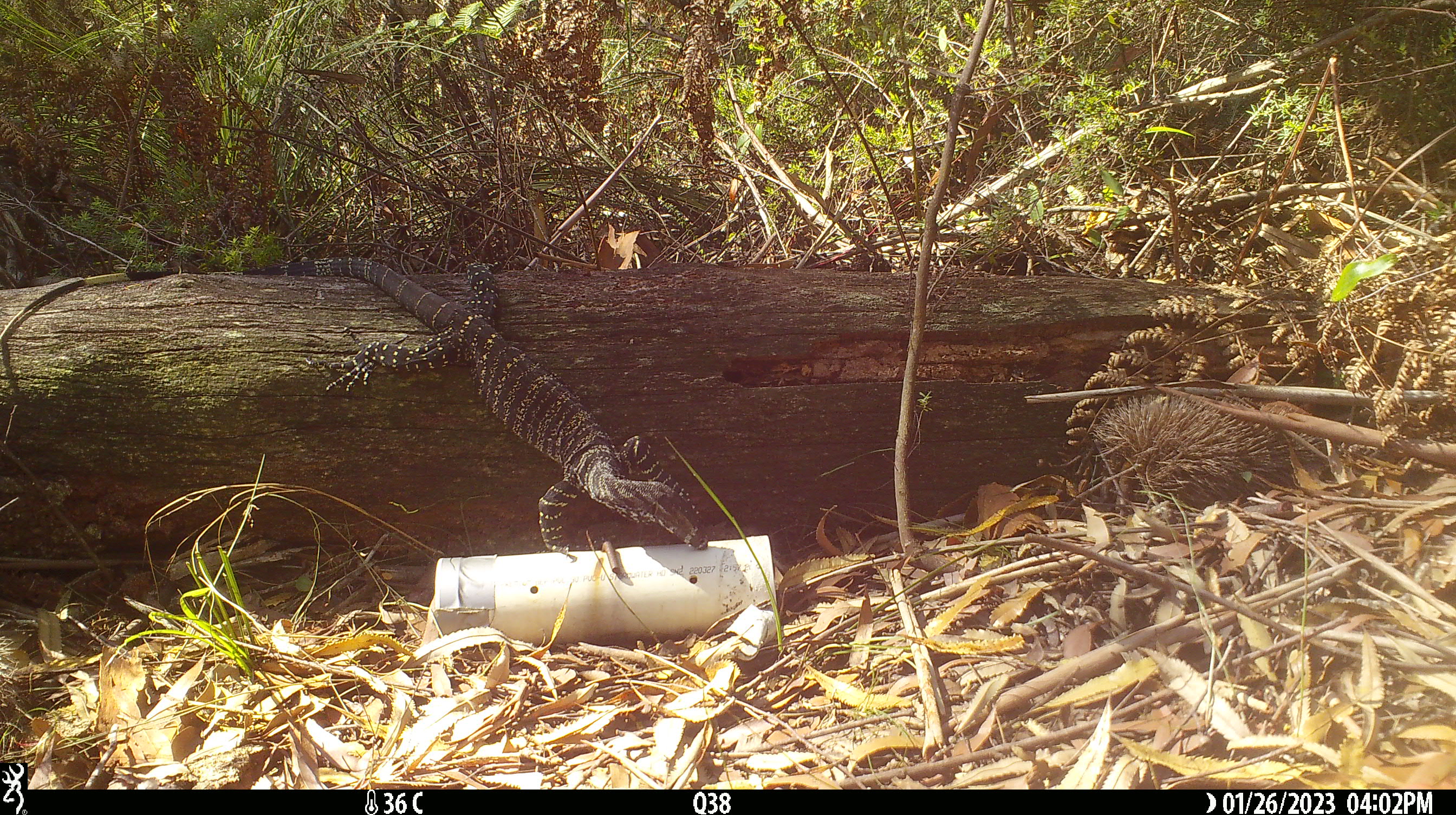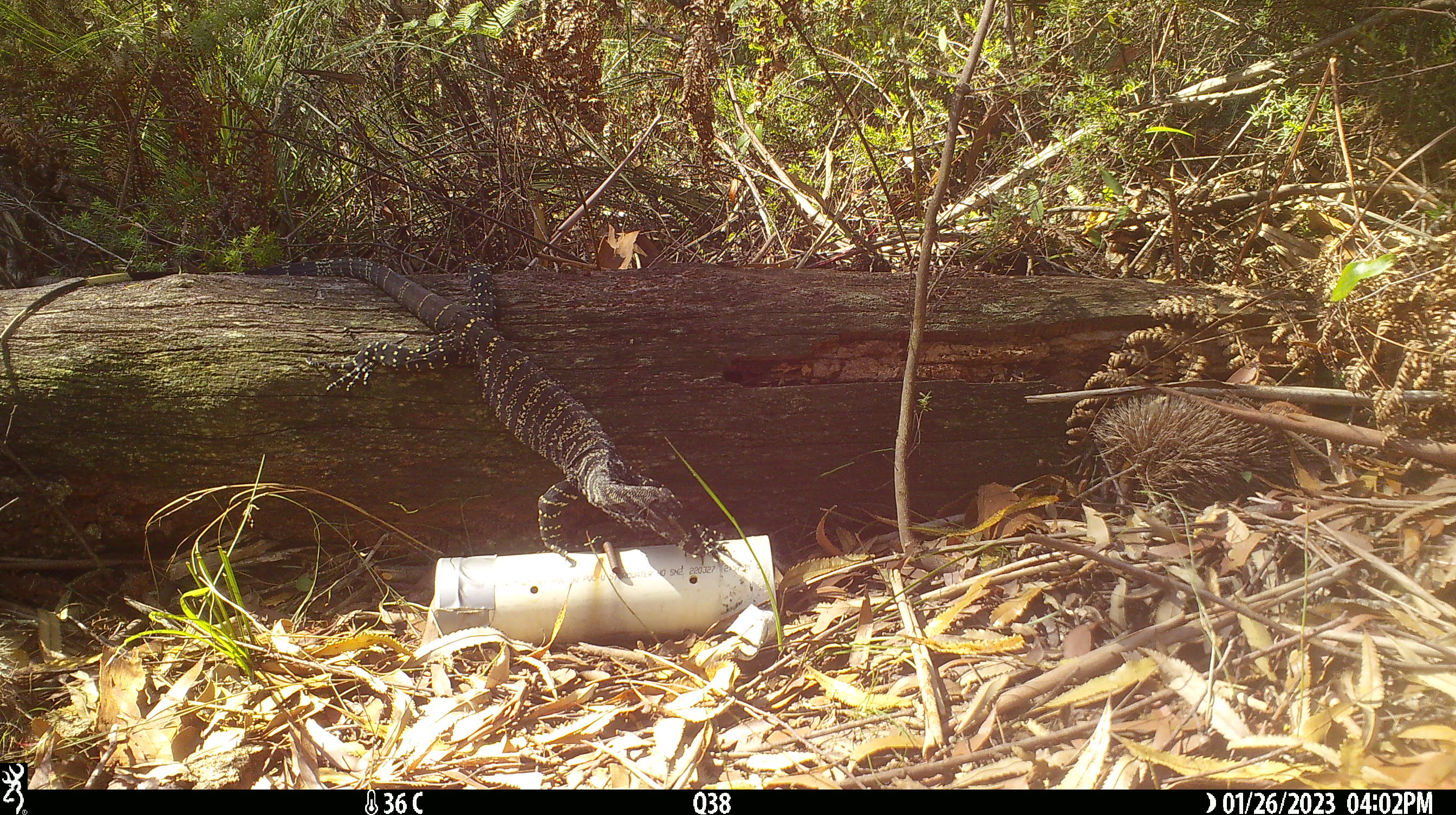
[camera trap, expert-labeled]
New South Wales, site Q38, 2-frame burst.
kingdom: Animalia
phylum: Chordata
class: Reptilia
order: Squamata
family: Varanidae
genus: Varanus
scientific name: Varanus varius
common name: lace monitor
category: goanna